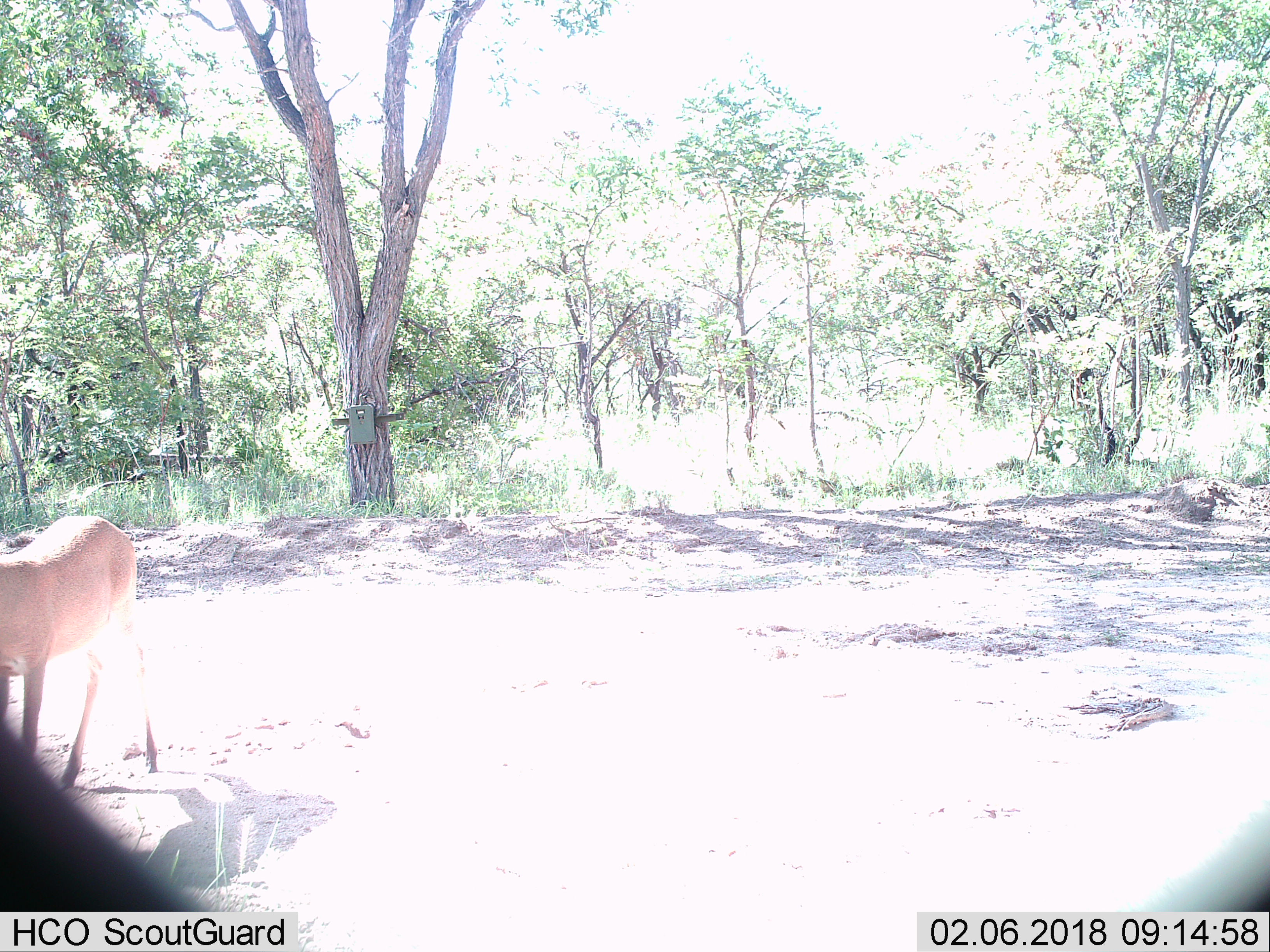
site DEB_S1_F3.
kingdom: Animalia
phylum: Chordata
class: Mammalia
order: Artiodactyla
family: Bovidae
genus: Sylvicapra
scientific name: Sylvicapra grimmia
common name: common duiker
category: duikercommongrey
Duikercommongrey (common duiker) (Sylvicapra grimmia), count 1. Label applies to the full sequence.